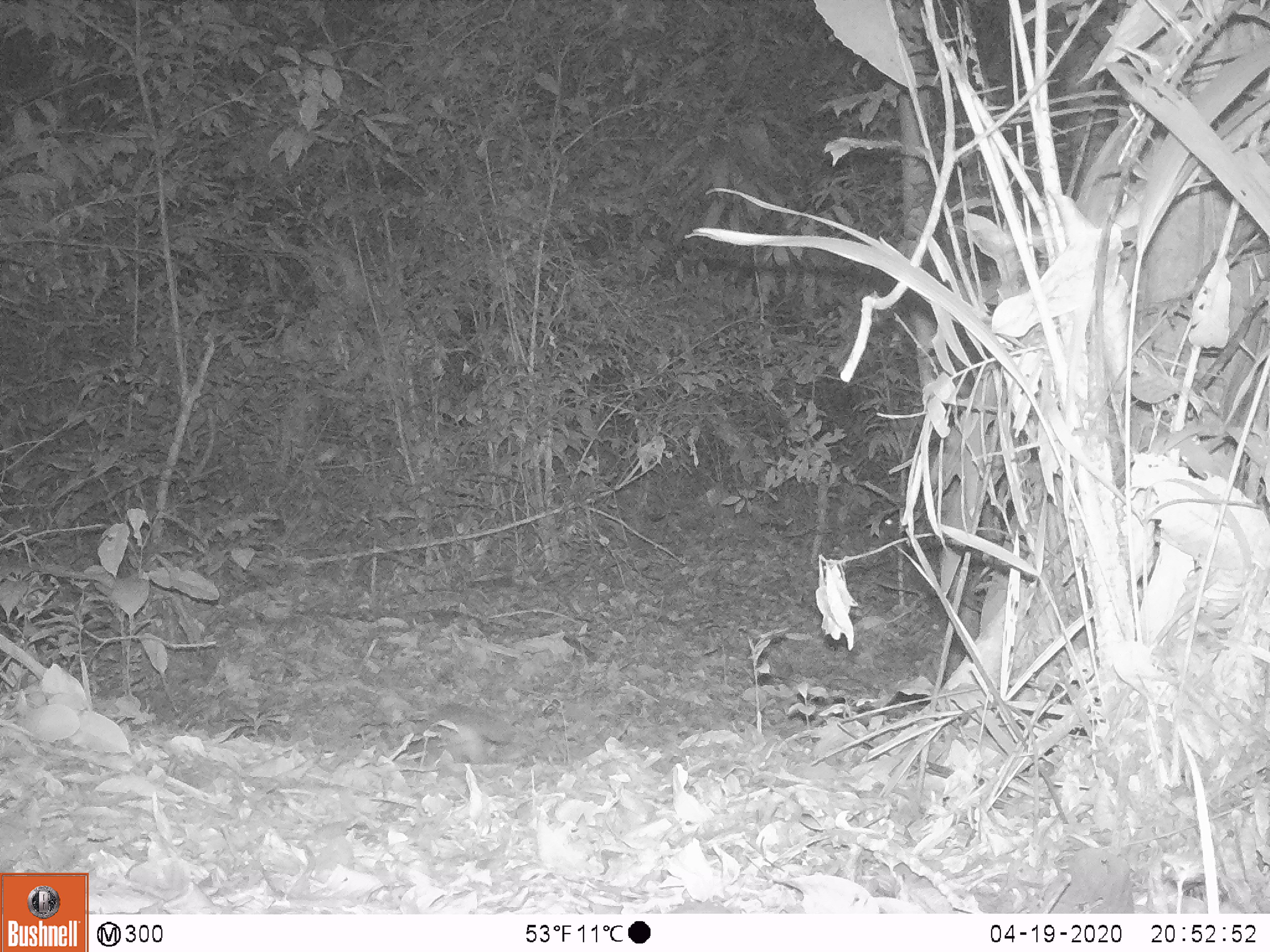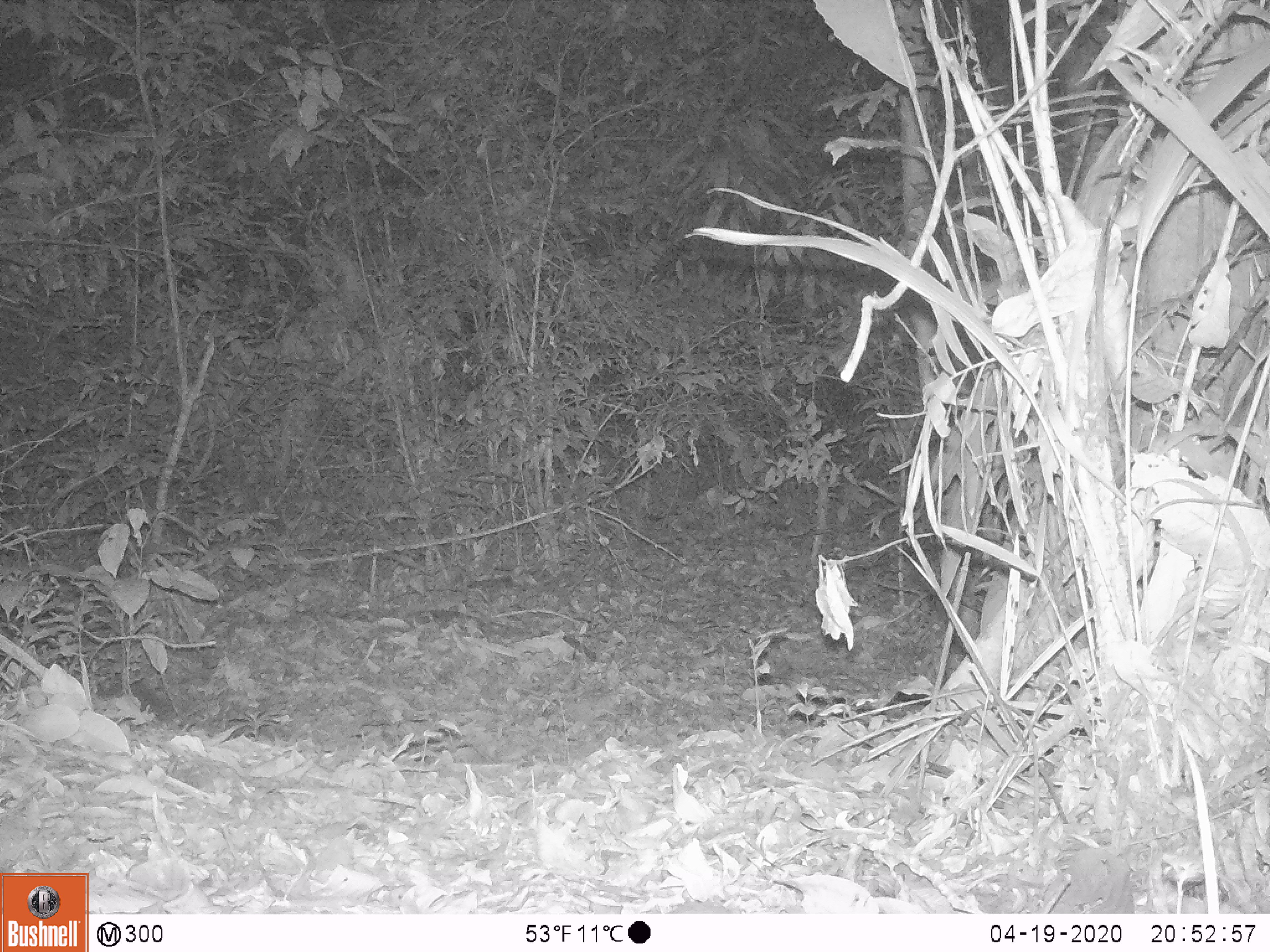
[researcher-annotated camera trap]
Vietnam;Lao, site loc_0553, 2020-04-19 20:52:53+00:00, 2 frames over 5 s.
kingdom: Animalia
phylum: Chordata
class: Mammalia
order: Carnivora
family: Mustelidae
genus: Melogale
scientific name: Melogale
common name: ferret badger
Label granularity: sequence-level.